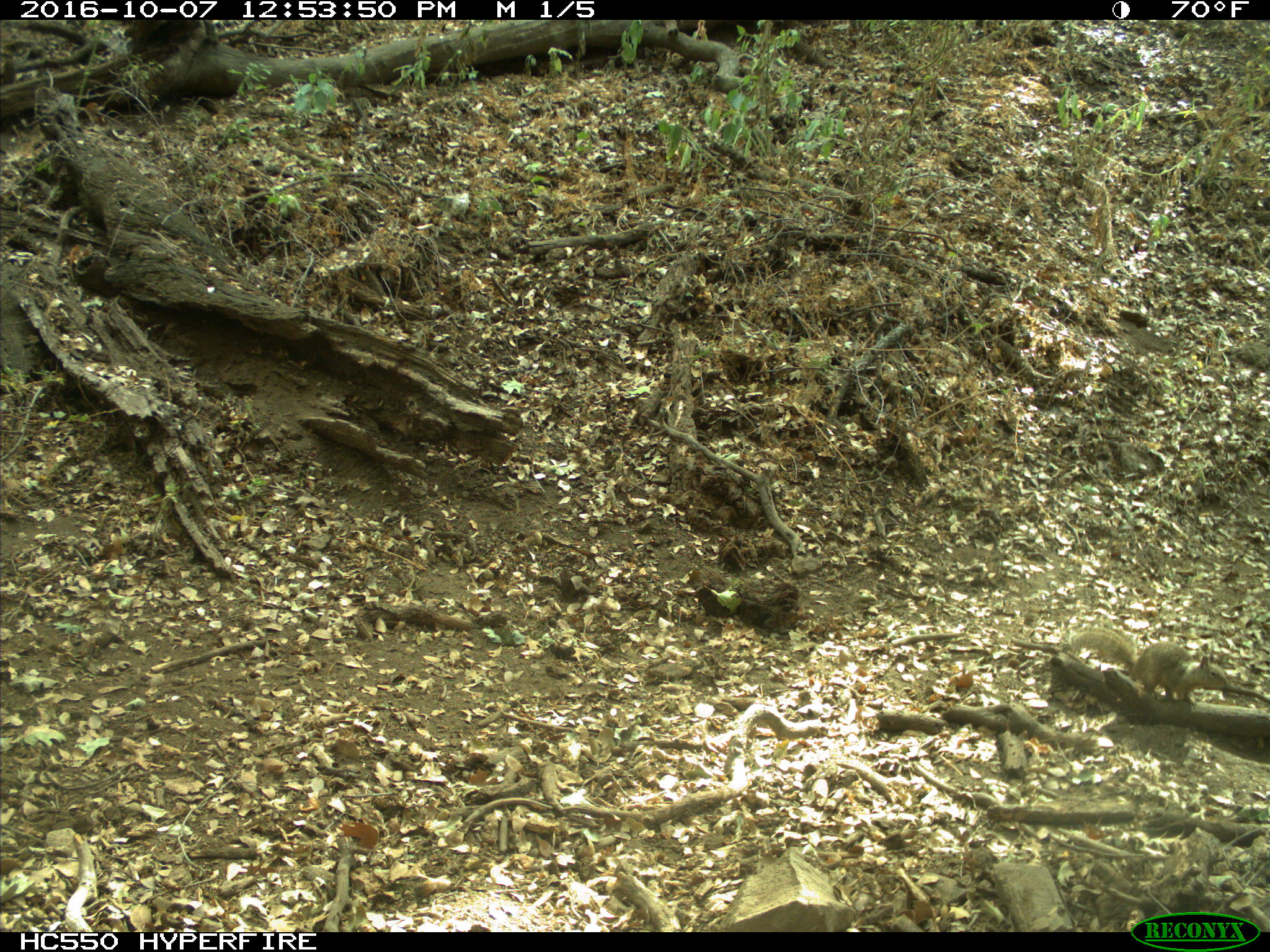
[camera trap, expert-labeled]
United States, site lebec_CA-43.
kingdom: Animalia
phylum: Chordata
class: Mammalia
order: Rodentia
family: Sciuridae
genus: Otospermophilus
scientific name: Otospermophilus beecheyi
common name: california ground squirrel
Otospermophilus beecheyi (california ground squirrel).